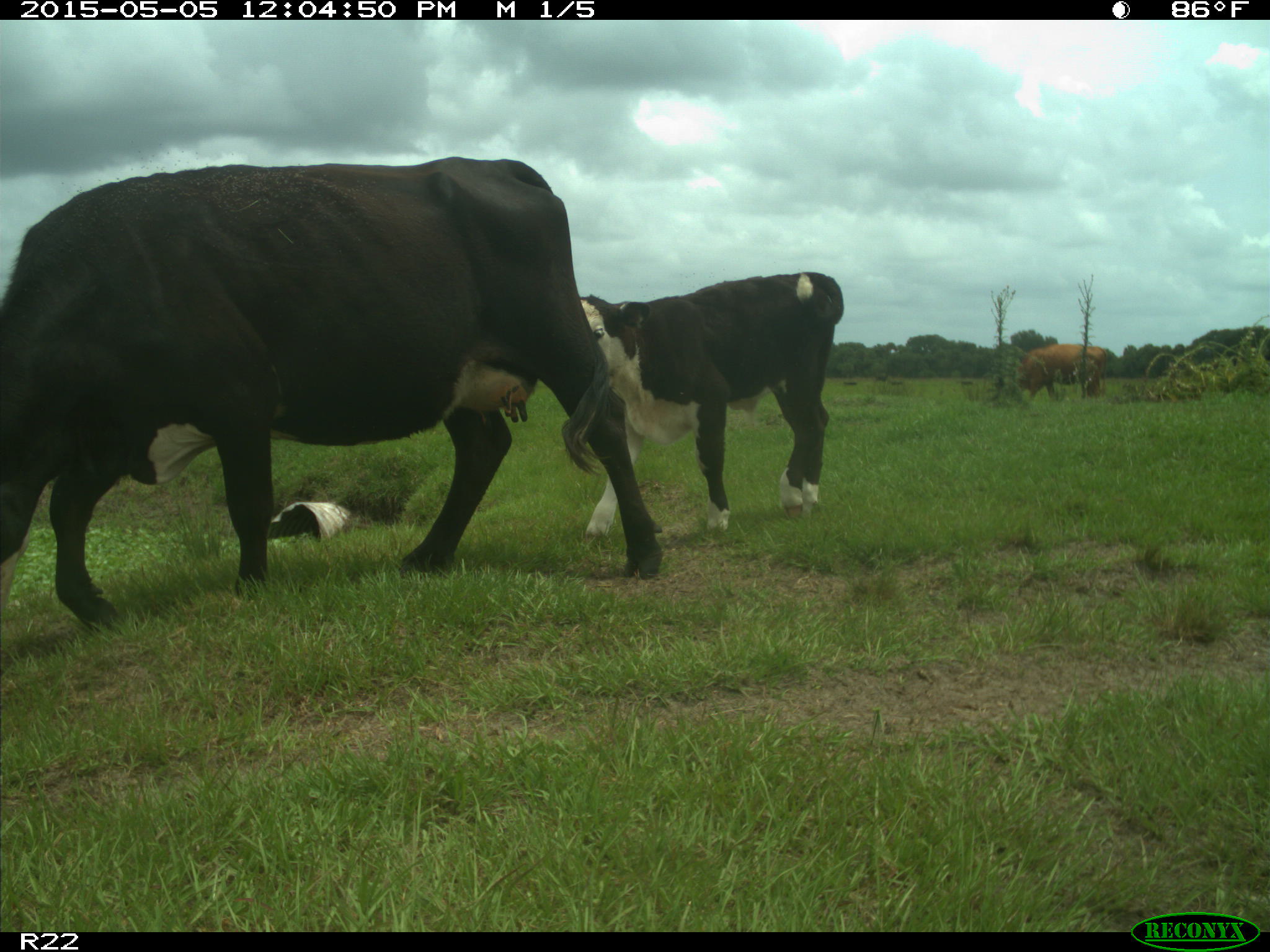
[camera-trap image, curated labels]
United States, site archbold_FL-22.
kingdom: Animalia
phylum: Chordata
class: Mammalia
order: Artiodactyla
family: Bovidae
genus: Bos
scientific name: Bos taurus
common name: domestic cow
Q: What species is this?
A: Bos taurus (domestic cow).